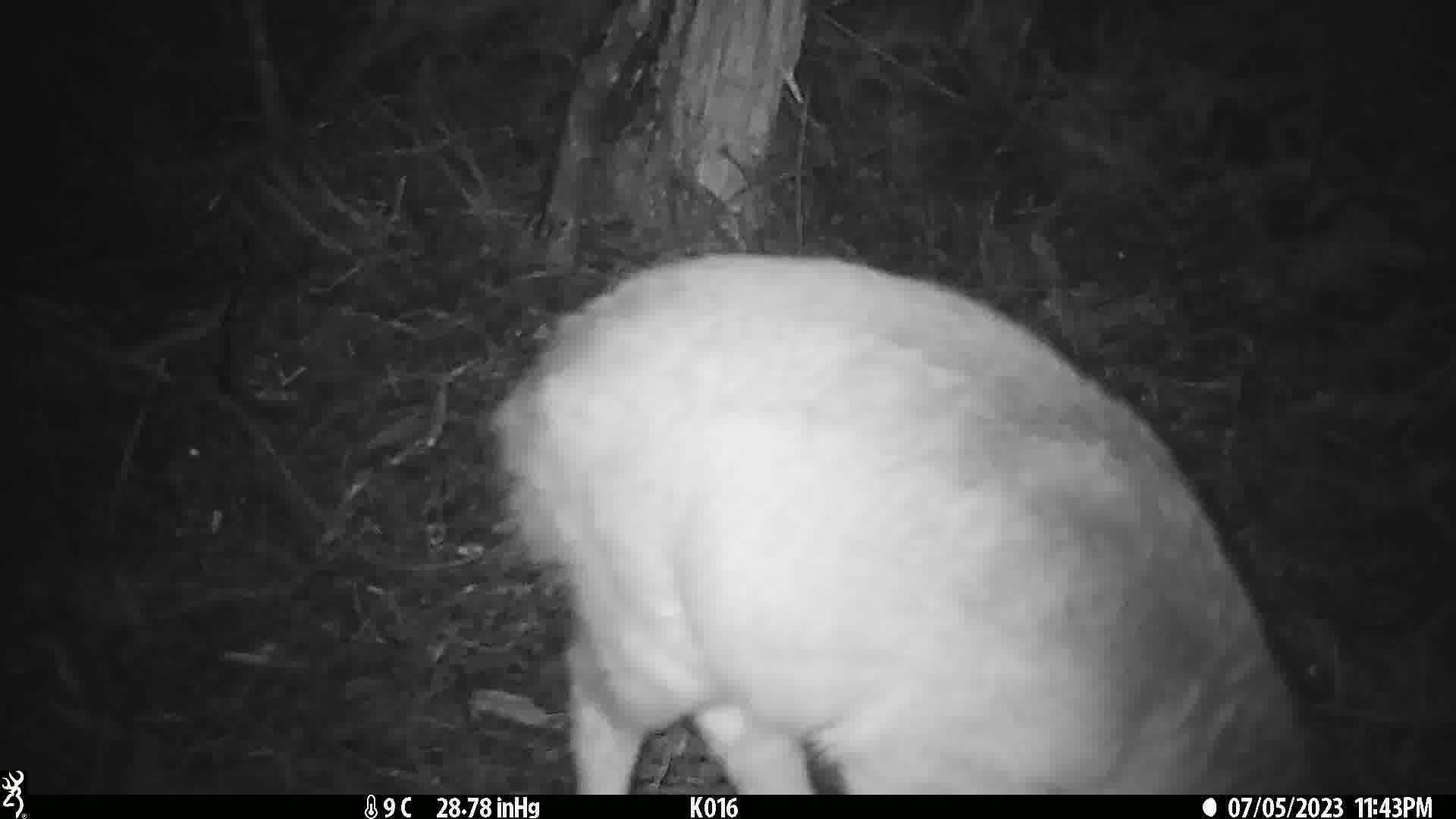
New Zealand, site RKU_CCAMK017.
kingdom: Animalia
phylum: Chordata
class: Mammalia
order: Artiodactyla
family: Cervidae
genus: Odocoileus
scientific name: Odocoileus virginianus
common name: white-tailed deer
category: white tailed deer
White tailed deer (white-tailed deer) (Odocoileus virginianus).